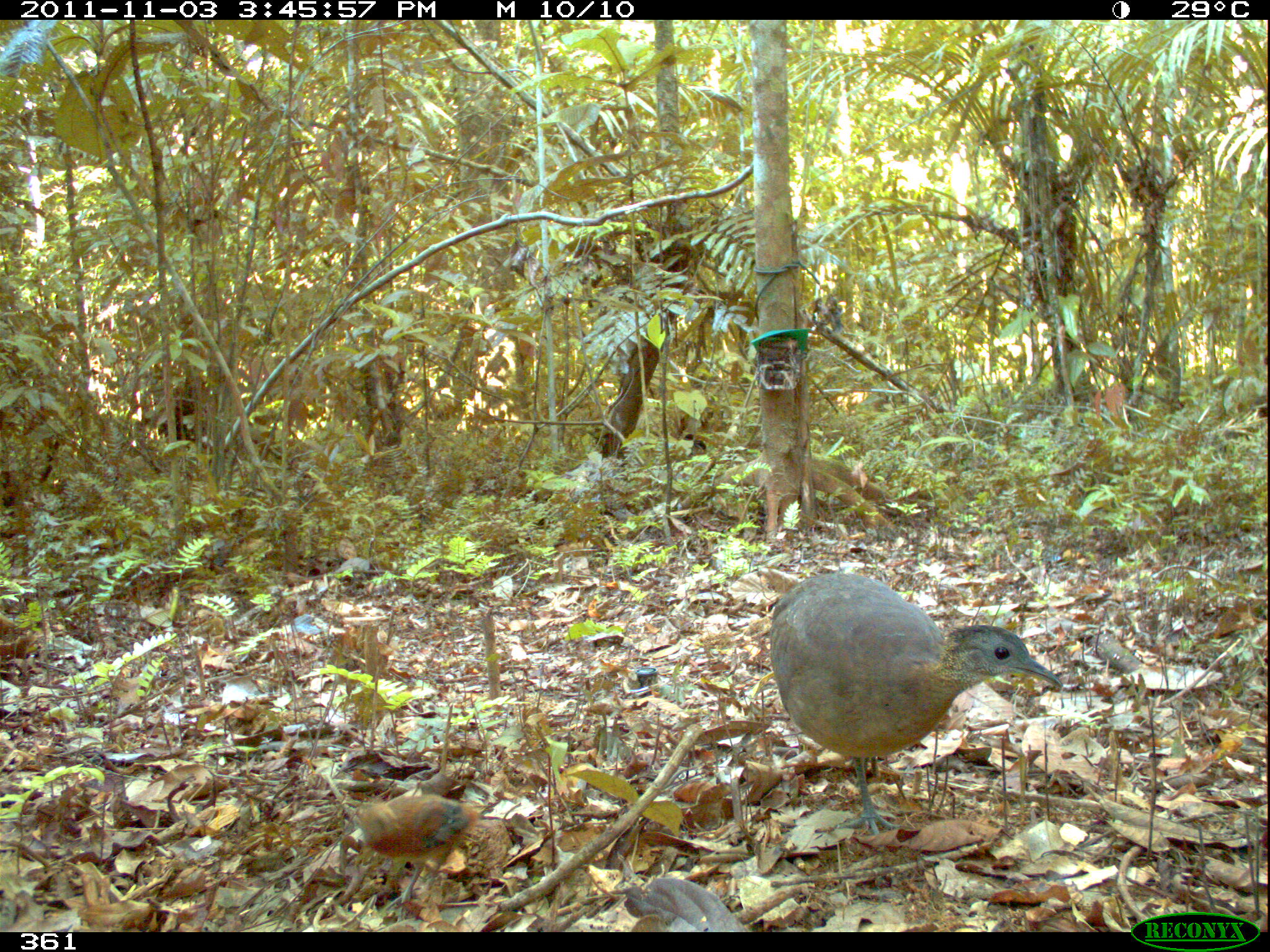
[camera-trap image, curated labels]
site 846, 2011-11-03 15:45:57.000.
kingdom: Animalia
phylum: Chordata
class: Aves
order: Tinamiformes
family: Tinamidae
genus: Tinamus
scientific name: Tinamus guttatus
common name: white-throated tinamou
Tinamus guttatus (white-throated tinamou).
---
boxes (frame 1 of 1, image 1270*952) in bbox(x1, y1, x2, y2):
tinamus guttatus: bbox(765, 569, 1063, 836); bbox(340, 792, 479, 921)